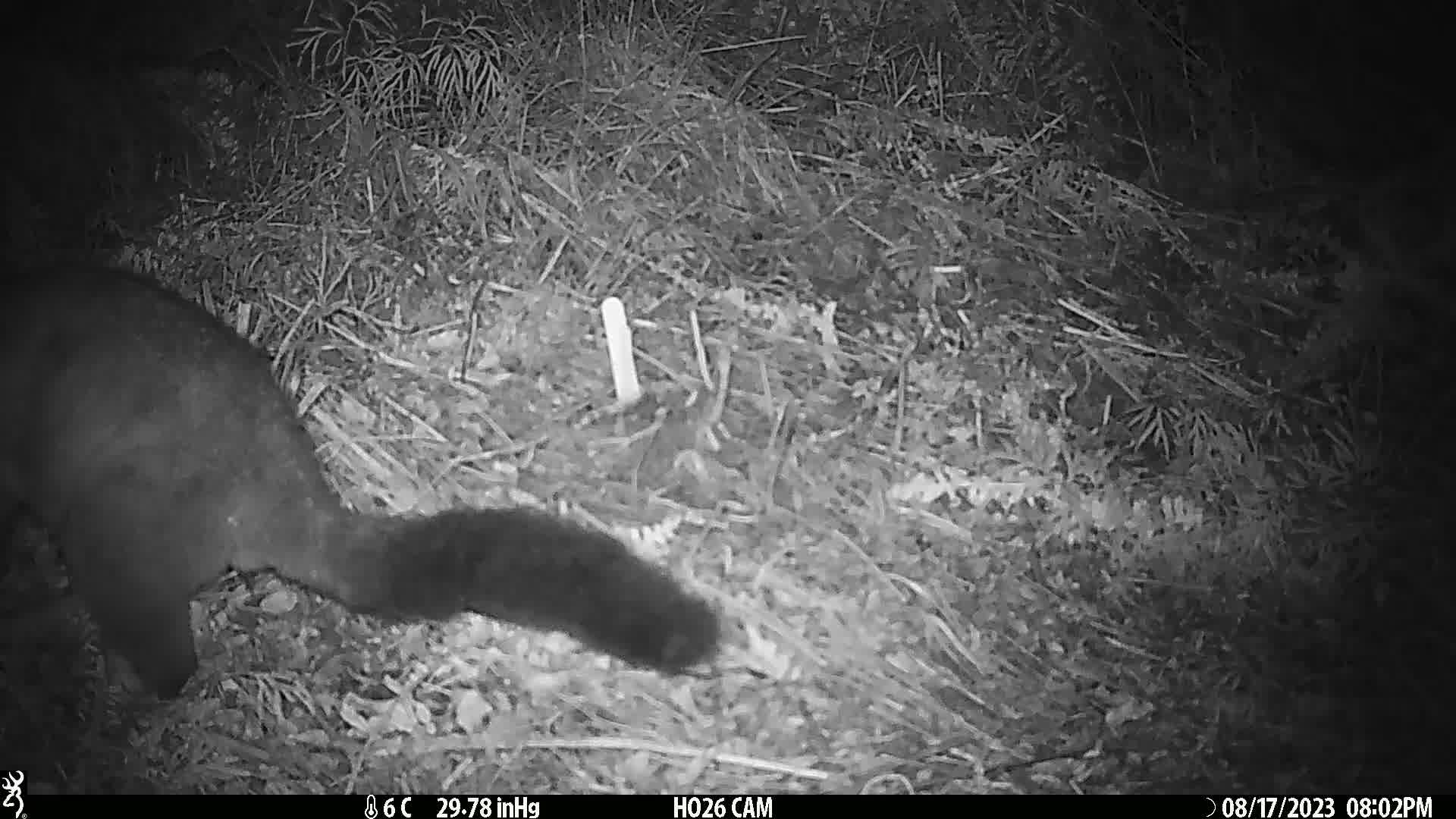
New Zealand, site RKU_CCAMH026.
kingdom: Animalia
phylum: Chordata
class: Mammalia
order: Diprotodontia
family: Phalangeridae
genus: Trichosurus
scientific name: Trichosurus vulpecula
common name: common brushtail possum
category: possum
Possum (common brushtail possum) (Trichosurus vulpecula).